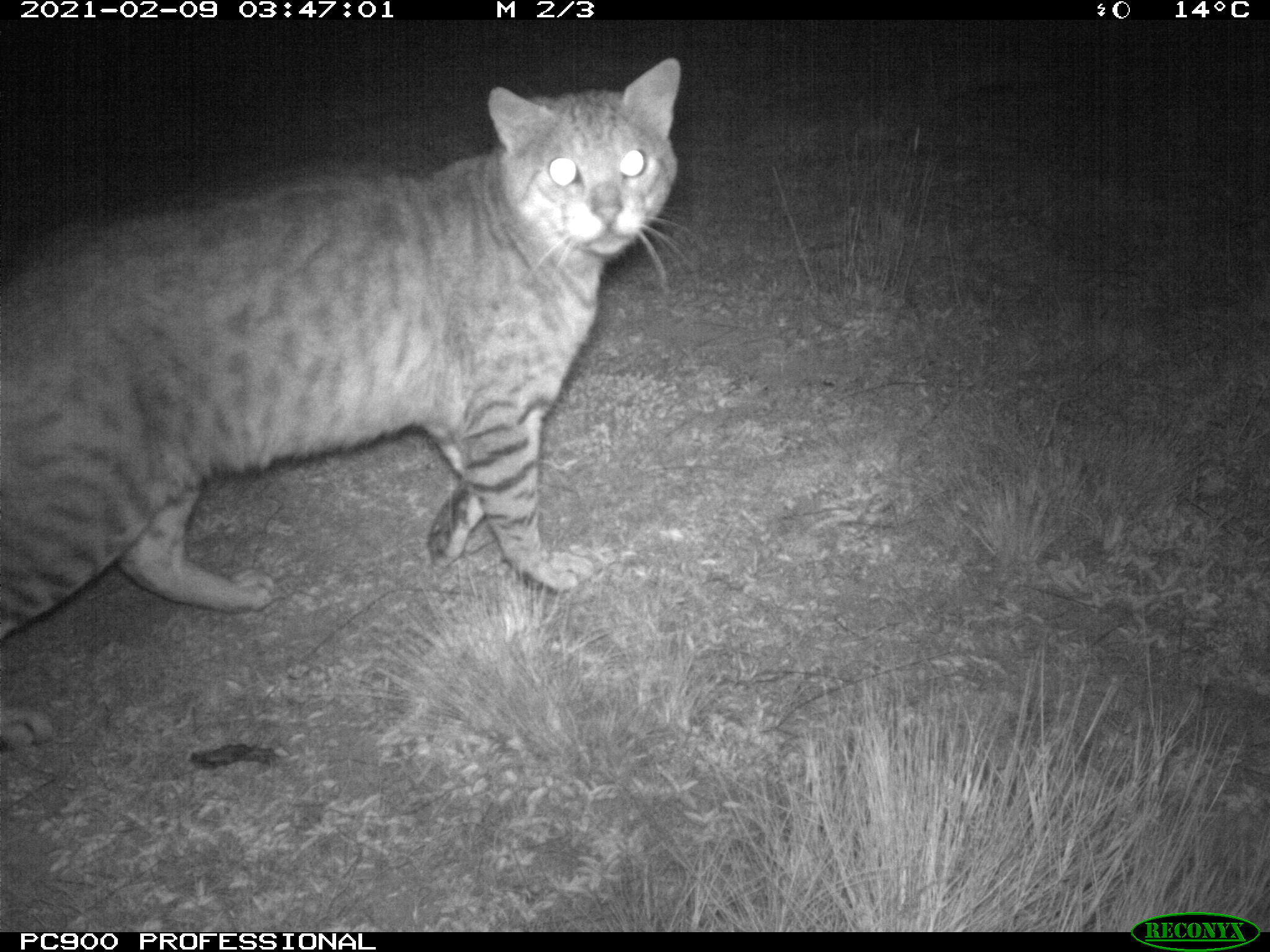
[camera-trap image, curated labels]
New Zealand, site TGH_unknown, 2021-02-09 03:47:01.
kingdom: Animalia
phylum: Chordata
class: Mammalia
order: Carnivora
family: Felidae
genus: Felis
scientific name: Felis catus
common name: domestic cat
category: cat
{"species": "cat (domestic cat) (Felis catus)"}